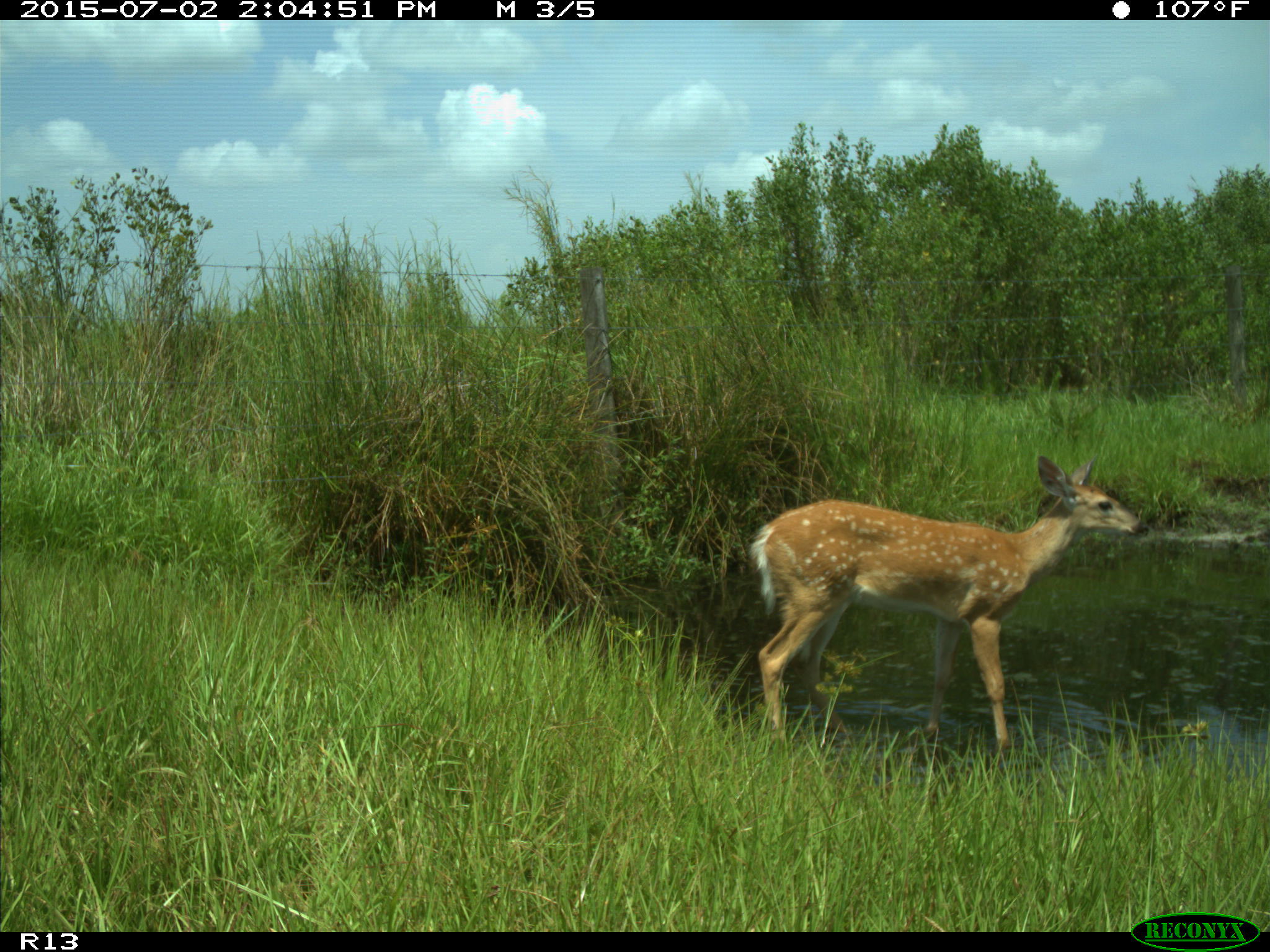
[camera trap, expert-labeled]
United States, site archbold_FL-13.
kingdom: Animalia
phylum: Chordata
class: Mammalia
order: Artiodactyla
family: Cervidae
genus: Odocoileus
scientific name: Odocoileus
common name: deer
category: unidentified deer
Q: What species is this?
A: Unidentified deer (deer) (Odocoileus).